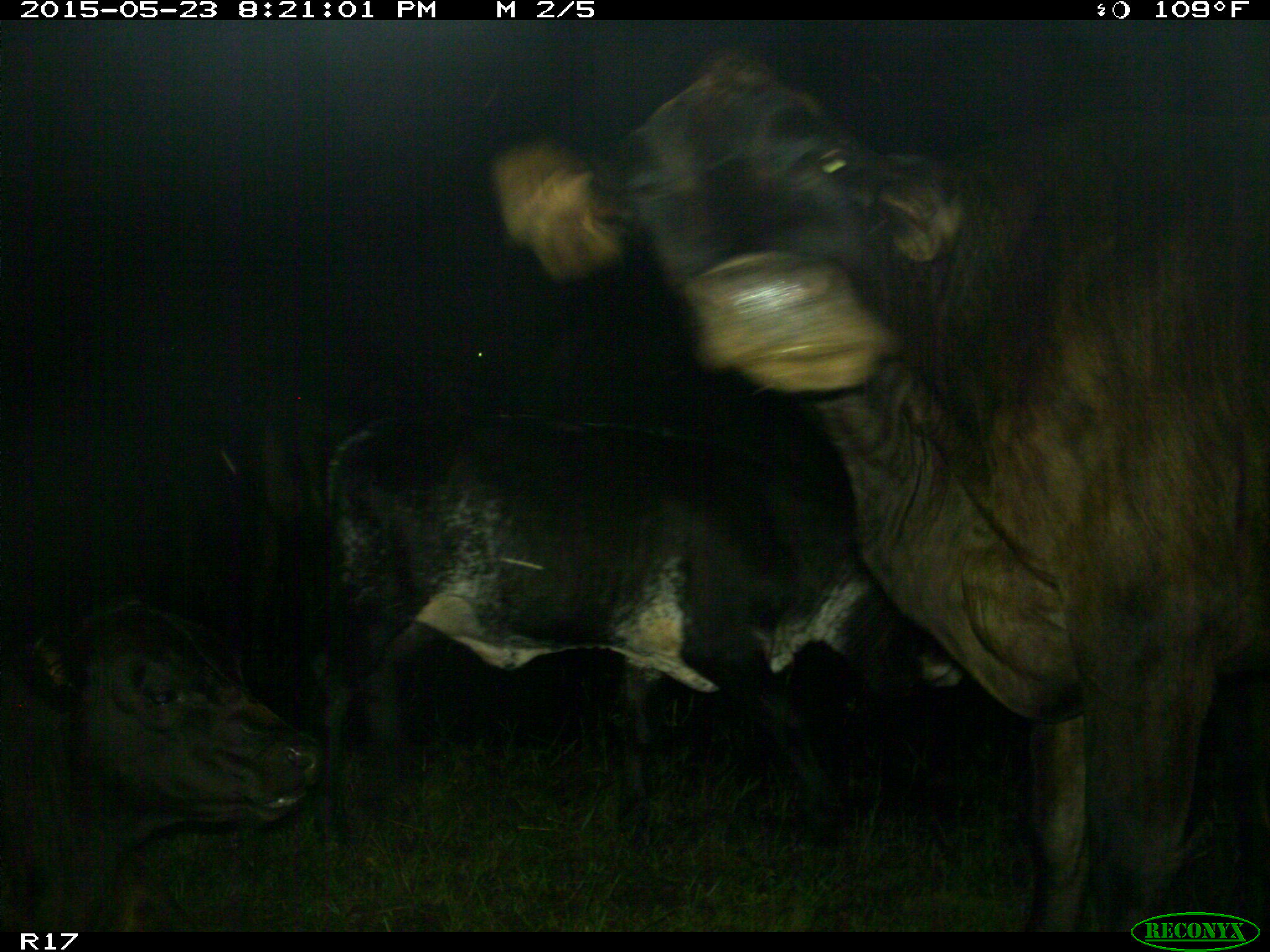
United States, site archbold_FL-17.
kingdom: Animalia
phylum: Chordata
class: Mammalia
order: Artiodactyla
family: Bovidae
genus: Bos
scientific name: Bos taurus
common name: domestic cow